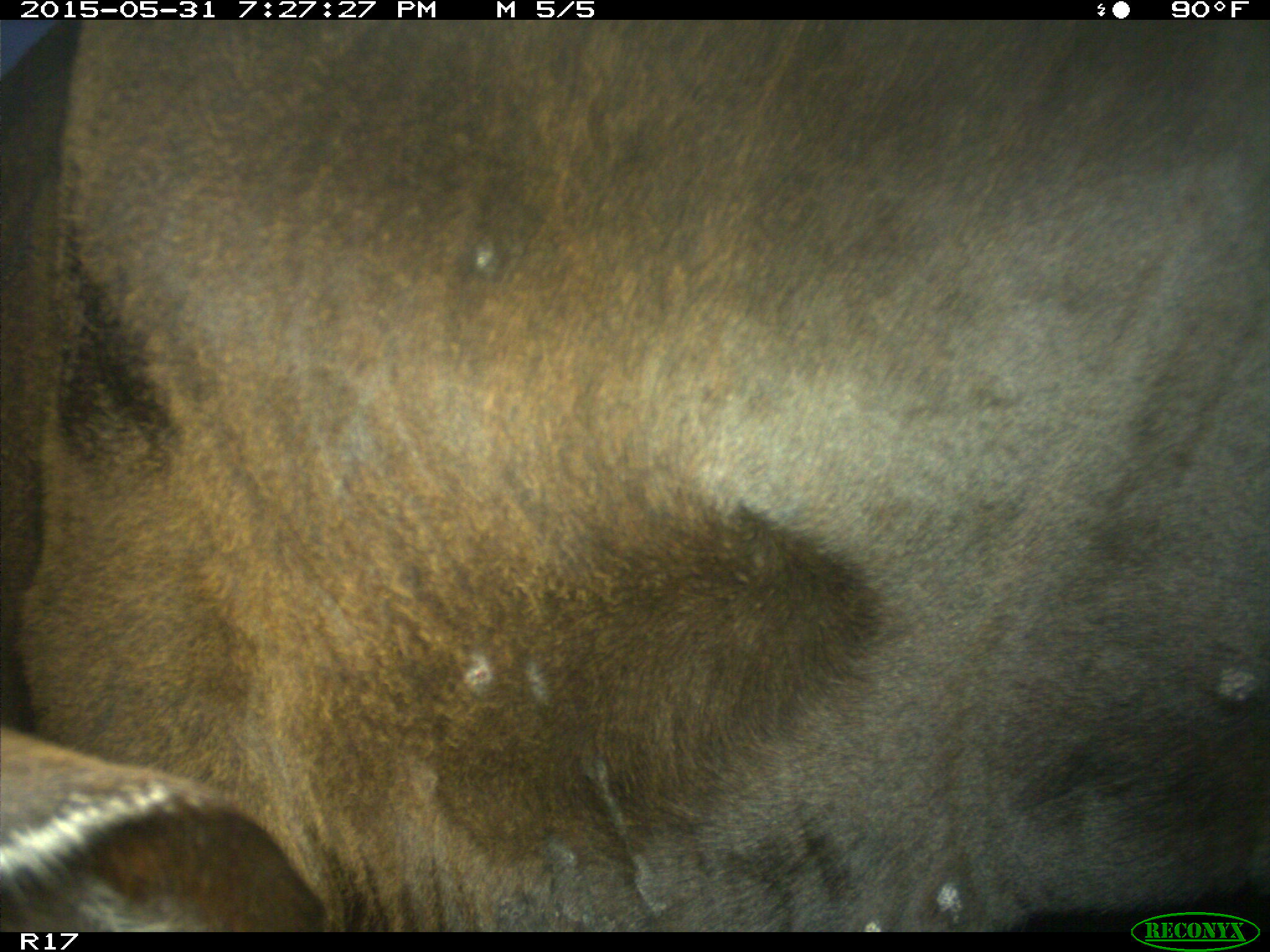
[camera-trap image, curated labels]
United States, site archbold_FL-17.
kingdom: Animalia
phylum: Chordata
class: Mammalia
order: Artiodactyla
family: Bovidae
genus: Bos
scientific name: Bos taurus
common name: domestic cow